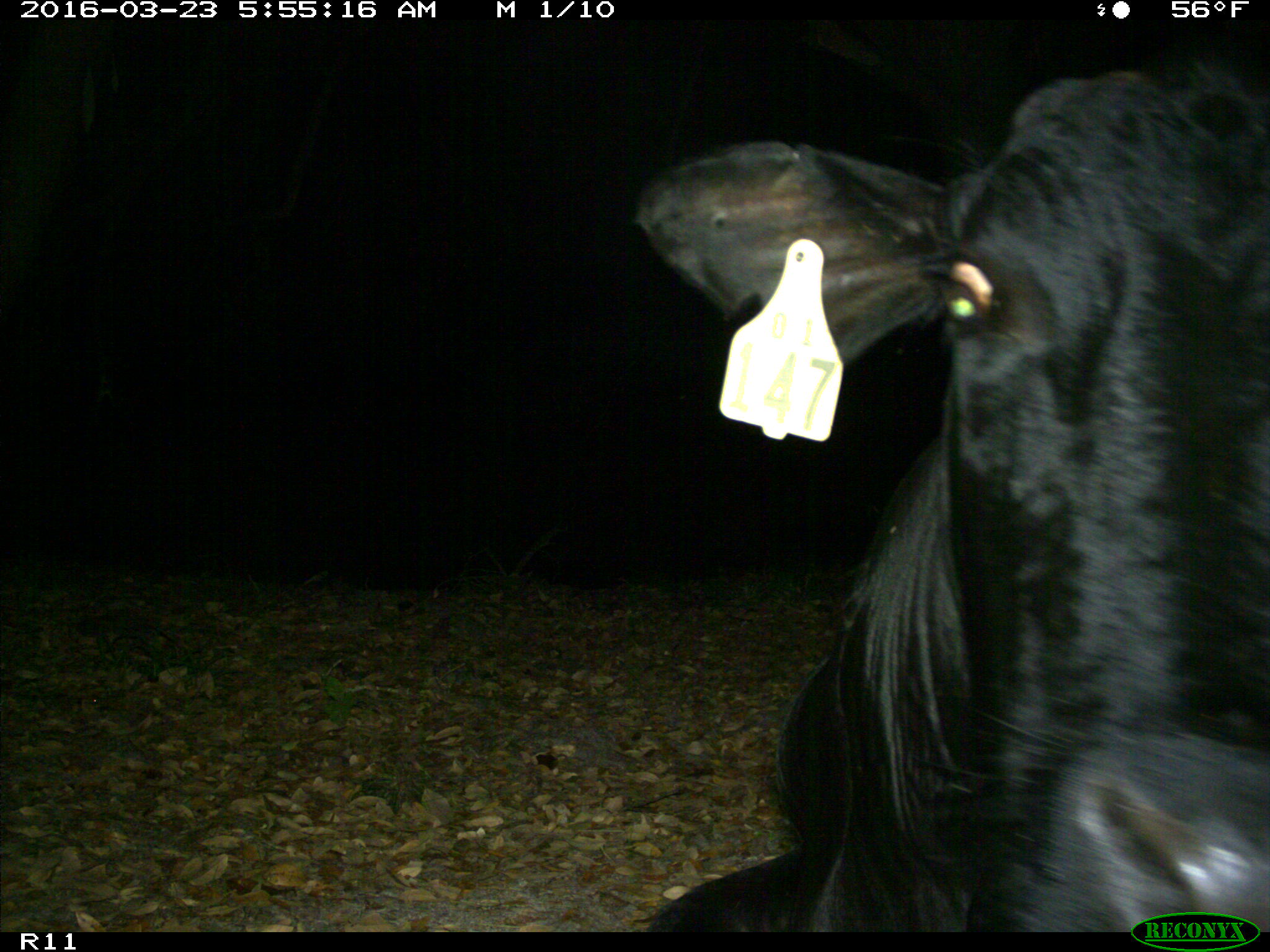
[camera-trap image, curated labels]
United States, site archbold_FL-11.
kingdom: Animalia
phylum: Chordata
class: Mammalia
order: Artiodactyla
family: Bovidae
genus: Bos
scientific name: Bos taurus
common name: domestic cow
Bos taurus (domestic cow).